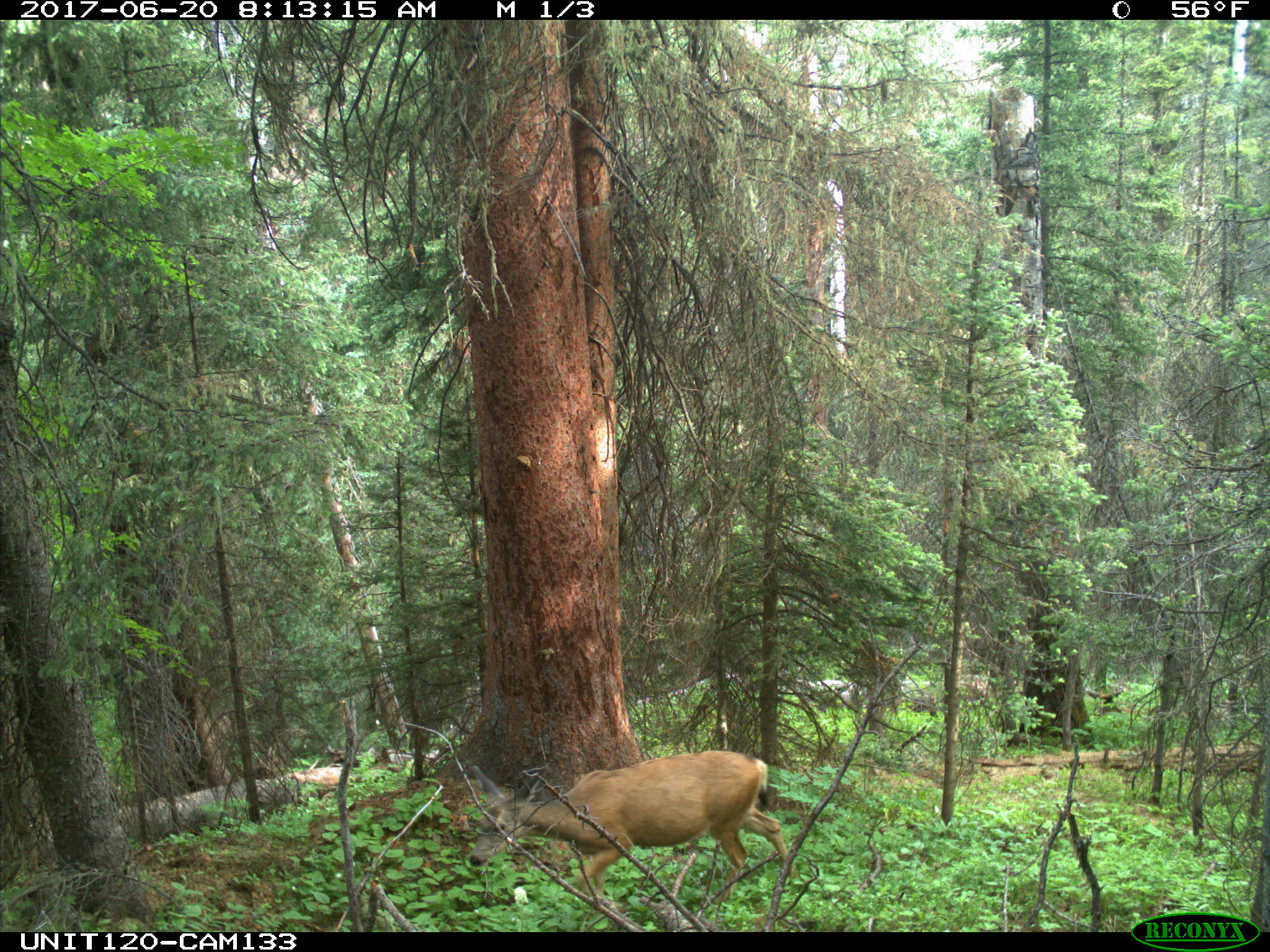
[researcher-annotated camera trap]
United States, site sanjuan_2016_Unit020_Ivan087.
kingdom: Animalia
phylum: Chordata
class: Mammalia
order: Artiodactyla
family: Cervidae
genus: Odocoileus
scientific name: Odocoileus hemionus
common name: mule deer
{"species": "Odocoileus hemionus (mule deer)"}